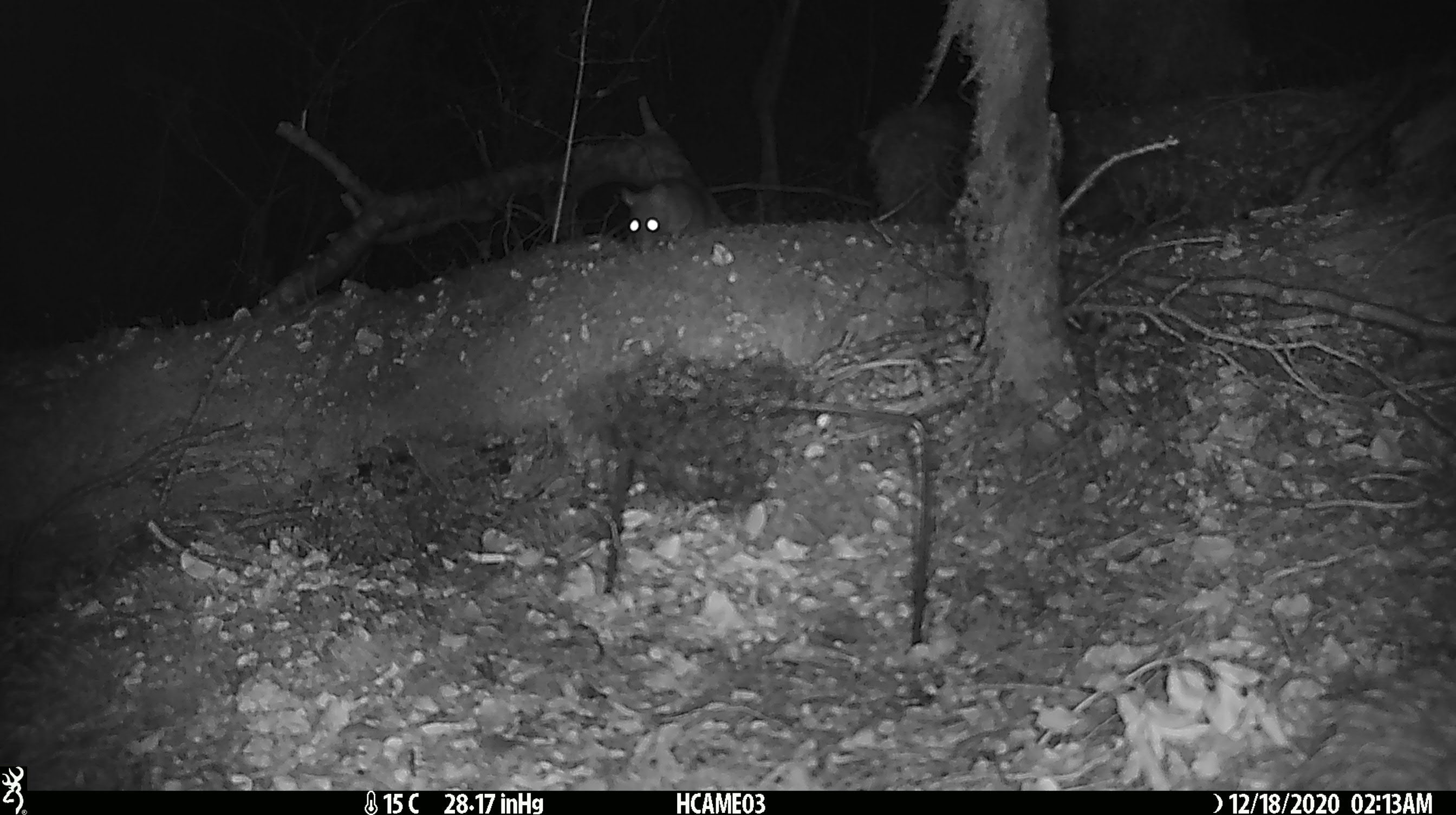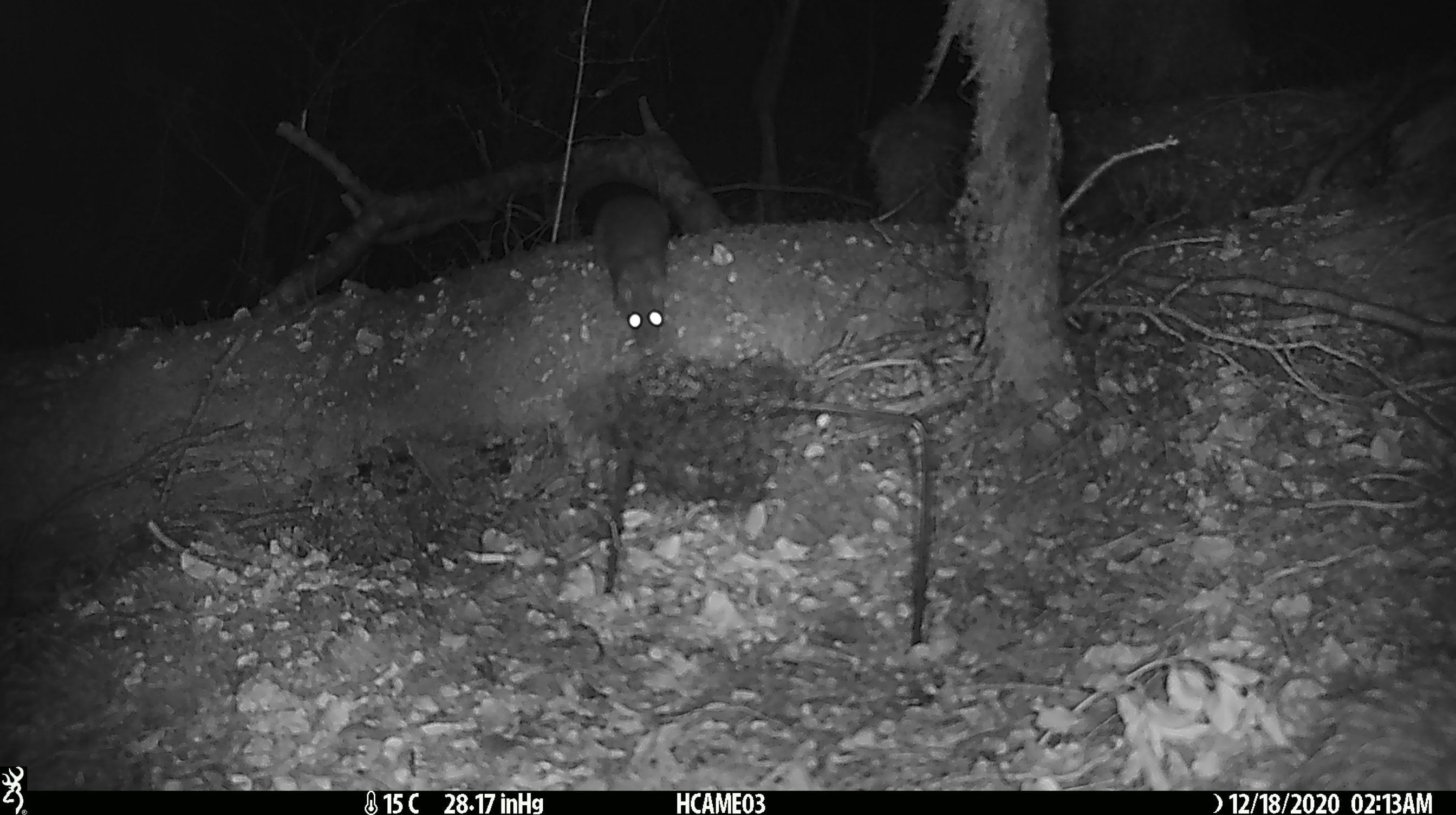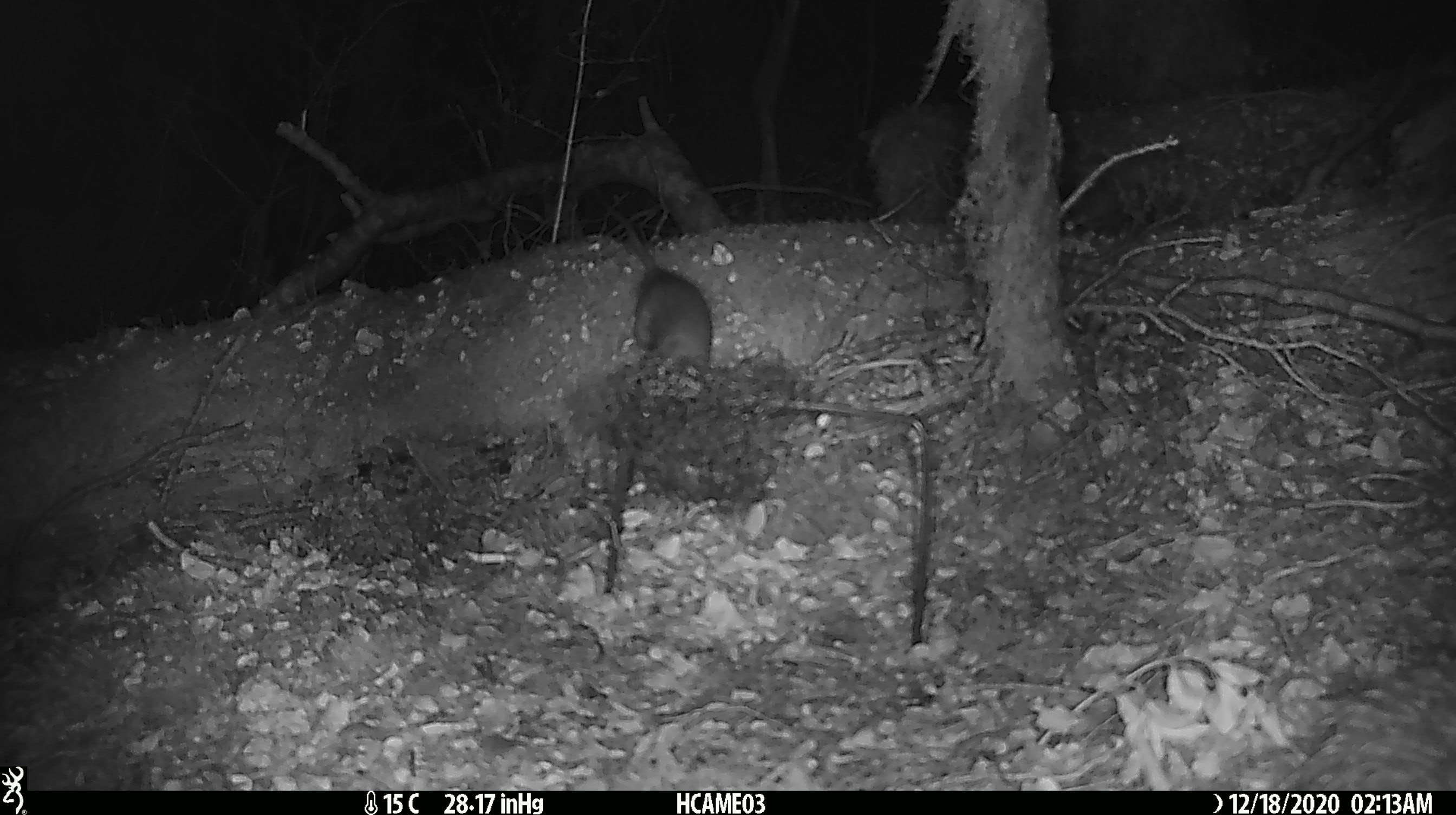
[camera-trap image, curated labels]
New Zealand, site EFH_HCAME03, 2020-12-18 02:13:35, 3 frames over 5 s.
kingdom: Animalia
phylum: Chordata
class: Mammalia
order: Rodentia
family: Muridae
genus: Rattus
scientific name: Rattus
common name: rat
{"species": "rat (Rattus)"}